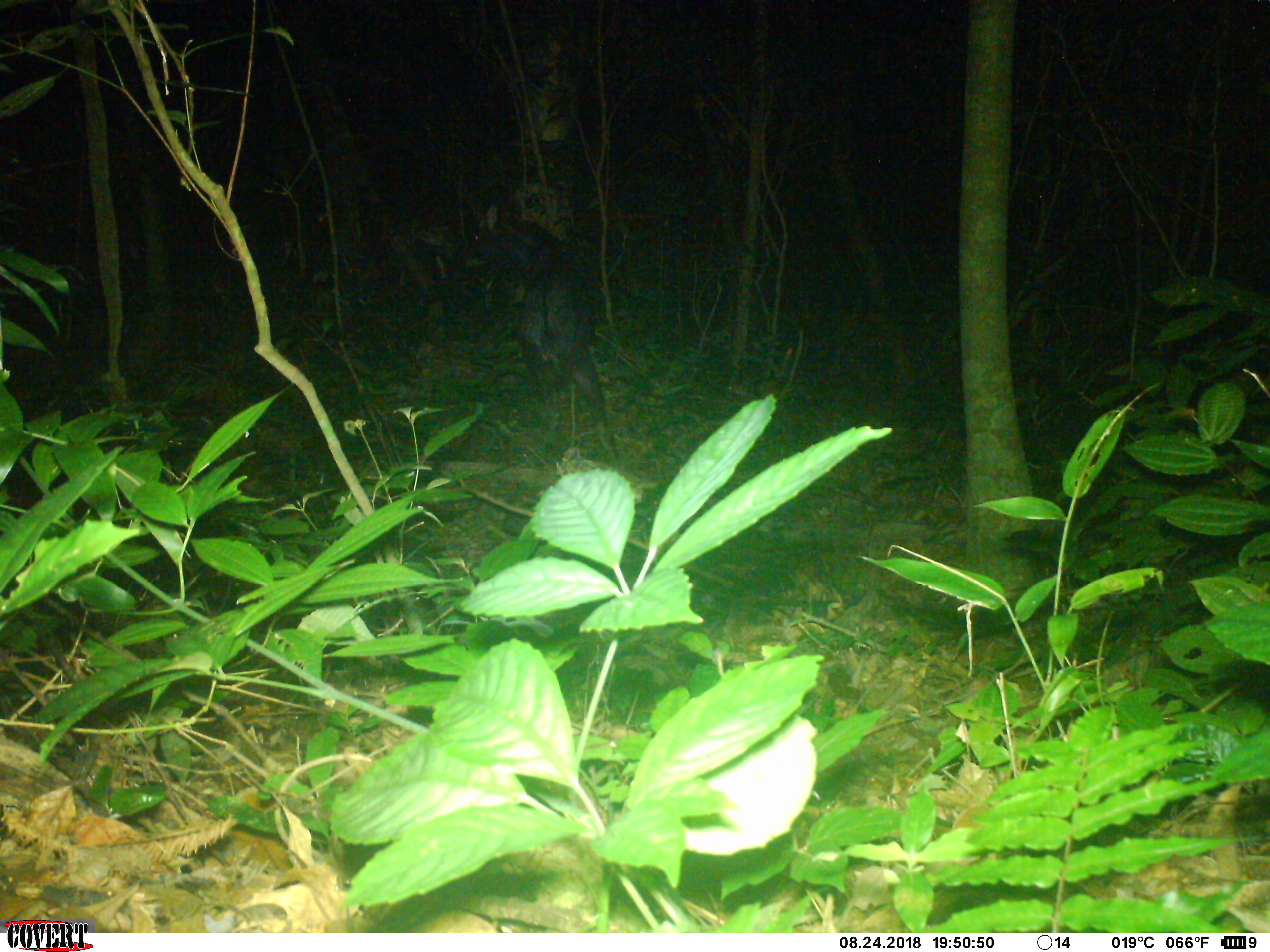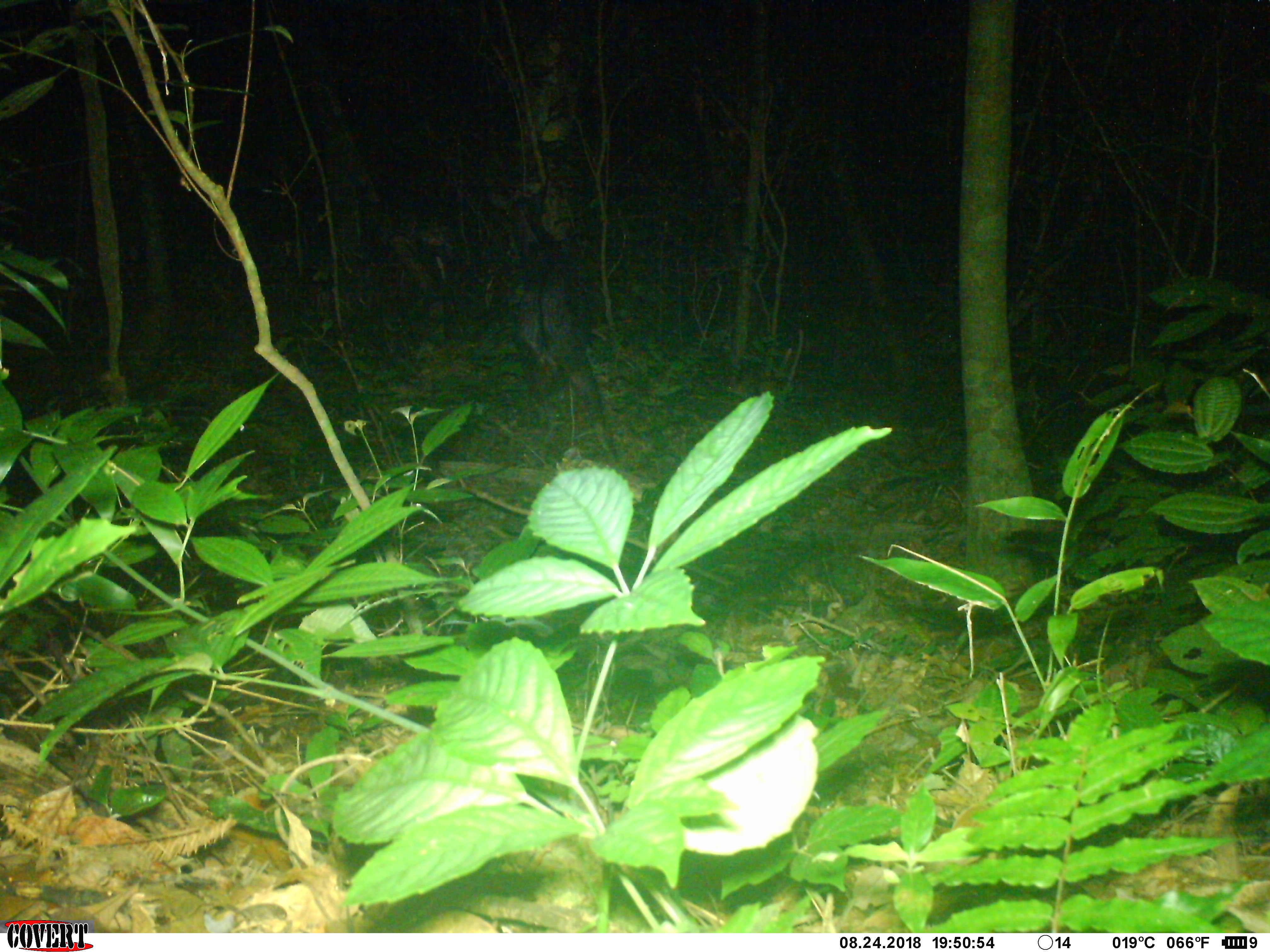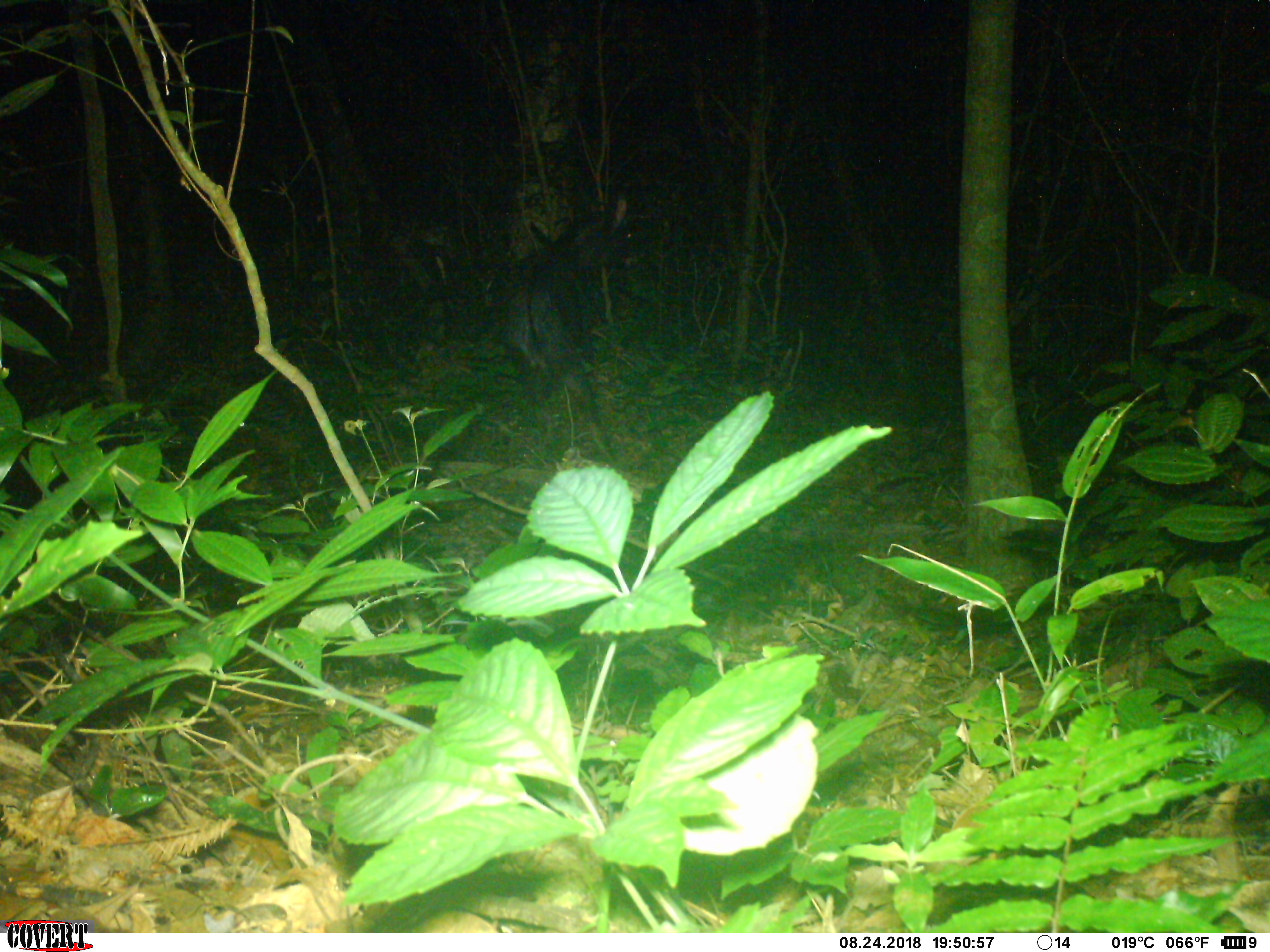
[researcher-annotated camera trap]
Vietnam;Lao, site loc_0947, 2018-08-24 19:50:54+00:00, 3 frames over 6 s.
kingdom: Animalia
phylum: Chordata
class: Mammalia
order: Artiodactyla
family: Bovidae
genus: Capricornis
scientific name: Capricornis sumatraensis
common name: chinese serow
Chinese serow (Capricornis sumatraensis). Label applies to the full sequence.